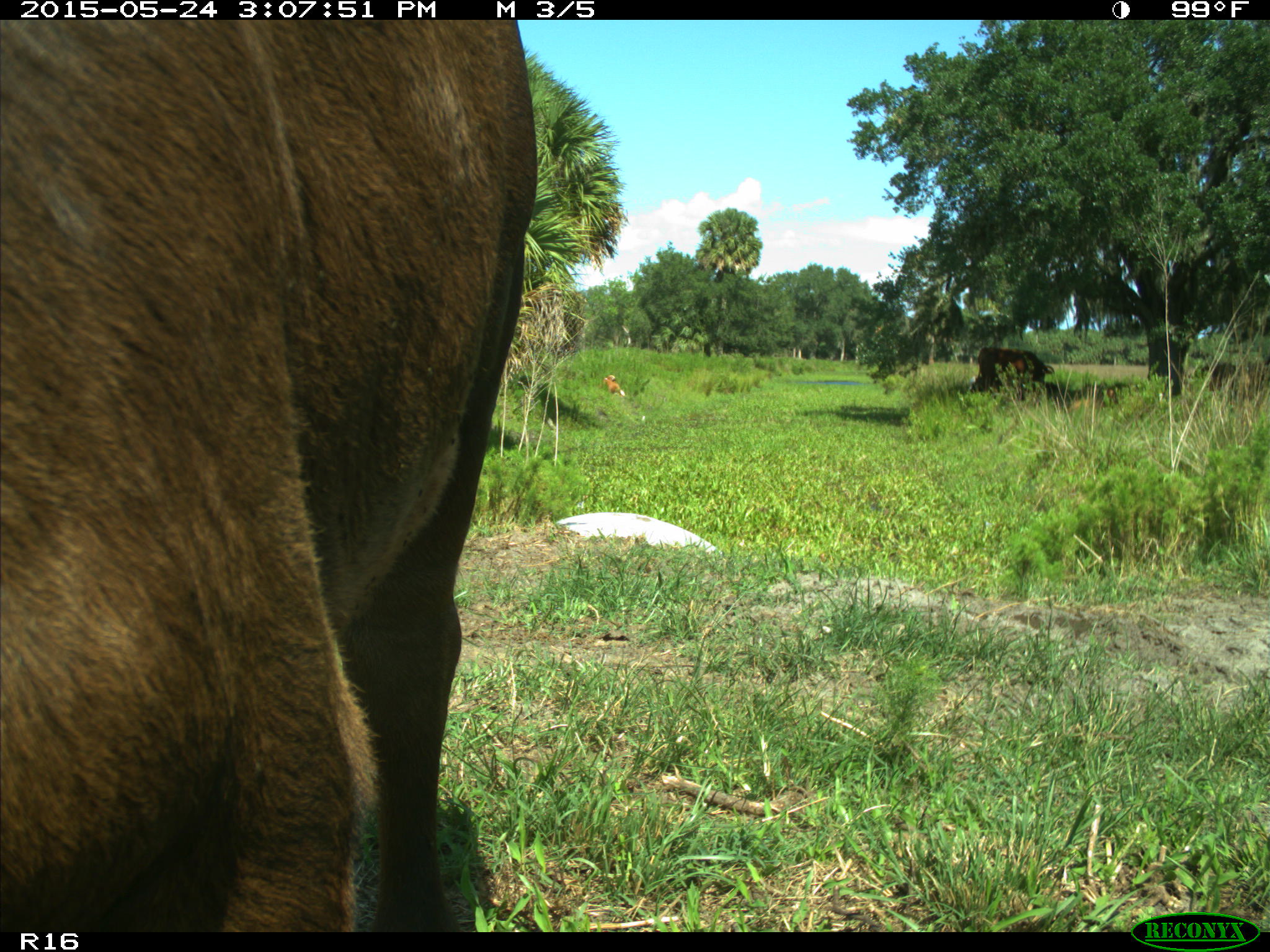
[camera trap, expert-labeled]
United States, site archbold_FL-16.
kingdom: Animalia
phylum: Chordata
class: Mammalia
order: Artiodactyla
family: Bovidae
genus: Bos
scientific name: Bos taurus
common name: domestic cow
Bos taurus (domestic cow).